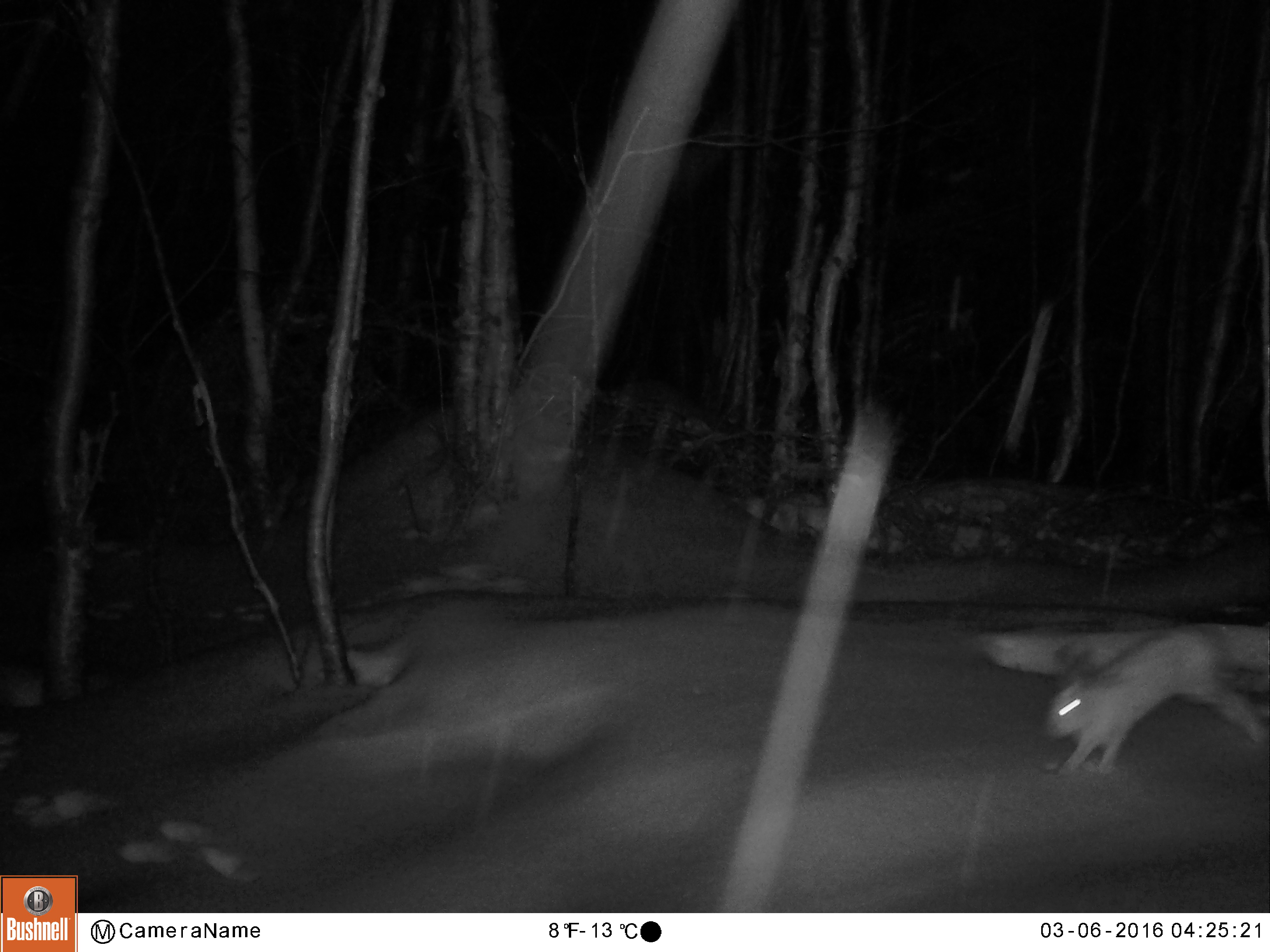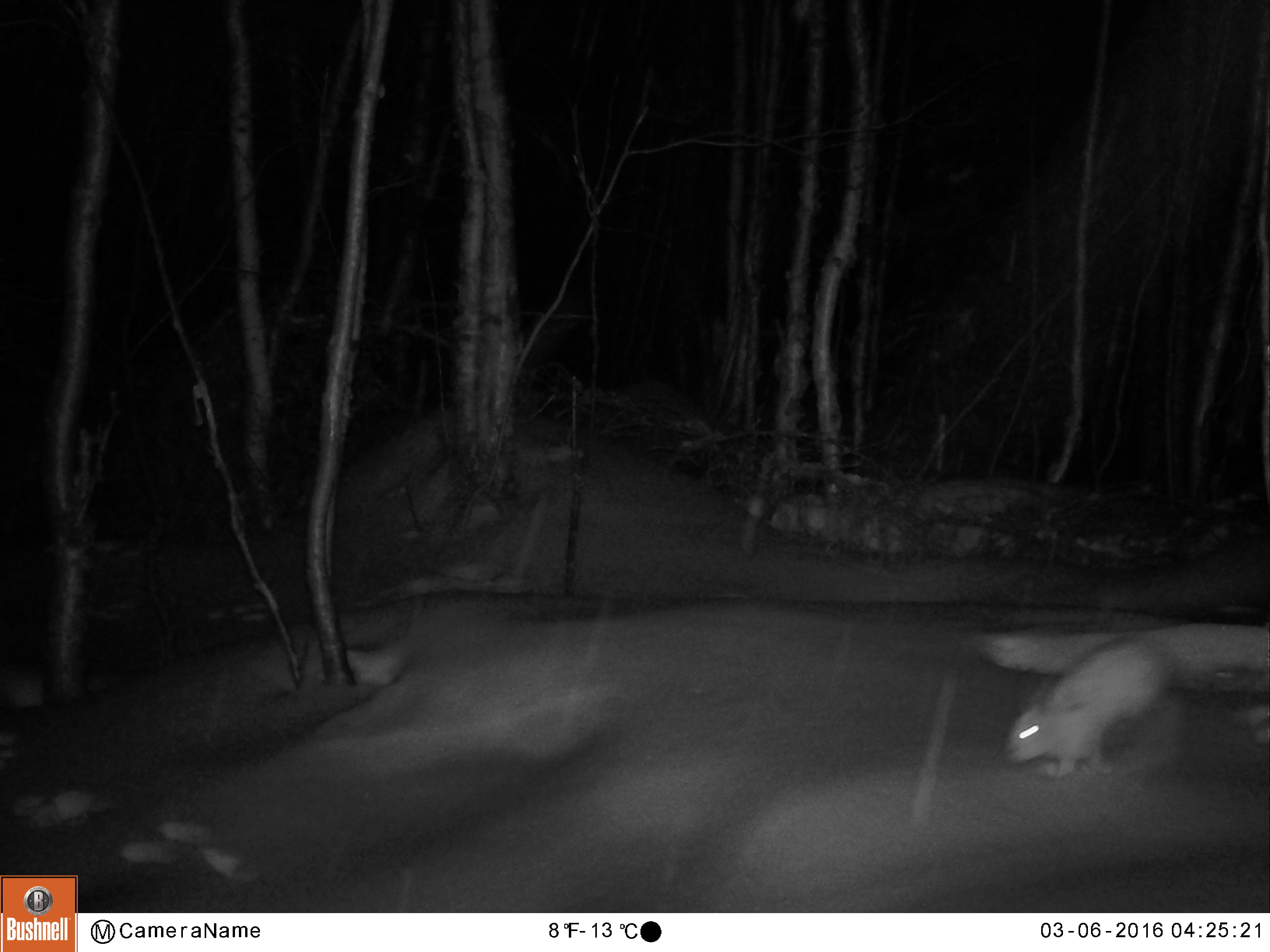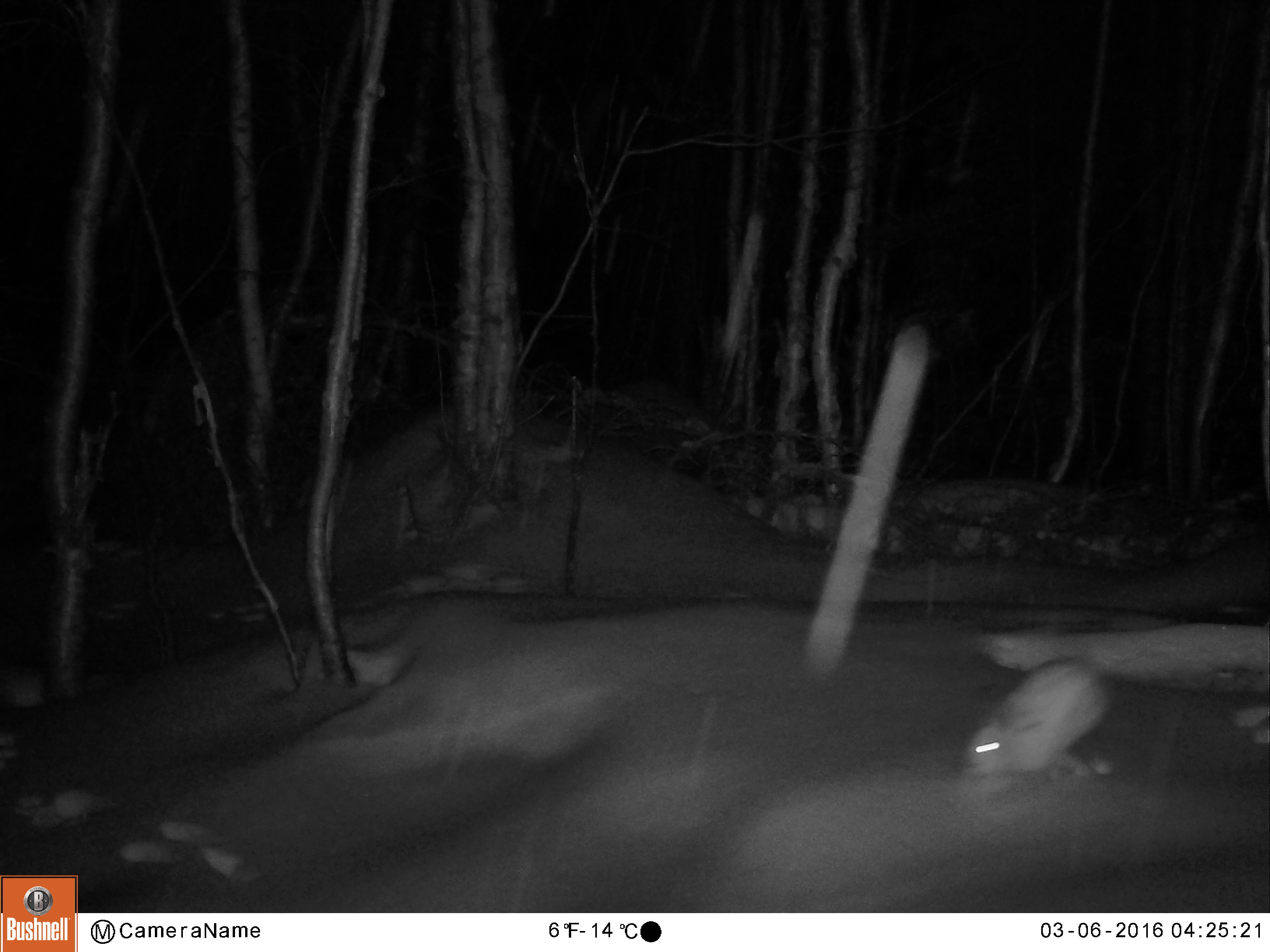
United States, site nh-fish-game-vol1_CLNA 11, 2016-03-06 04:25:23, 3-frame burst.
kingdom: Animalia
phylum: Chordata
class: Mammalia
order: Lagomorpha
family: Leporidae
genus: Lepus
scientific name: Lepus americanus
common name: snowshoe hare